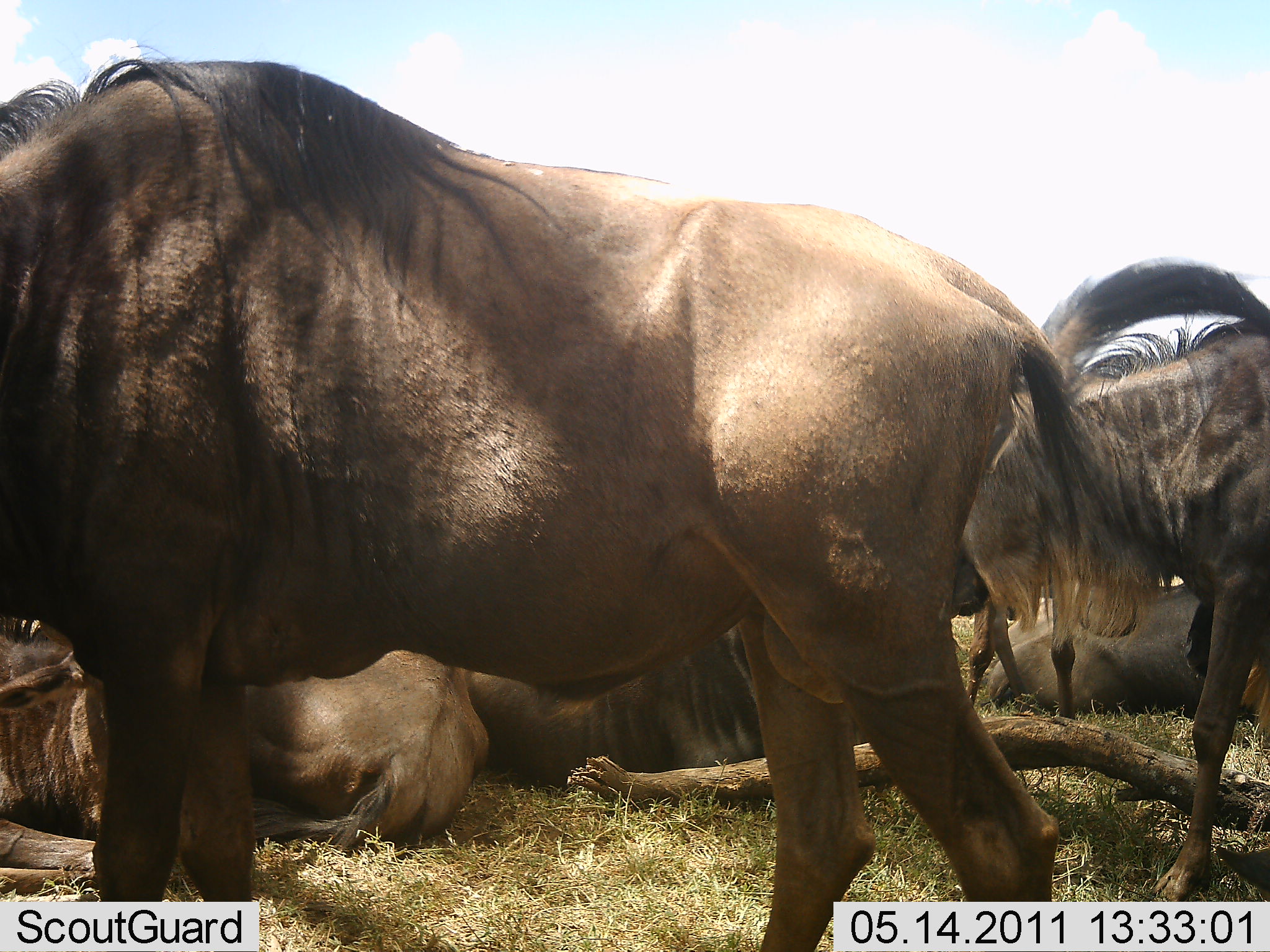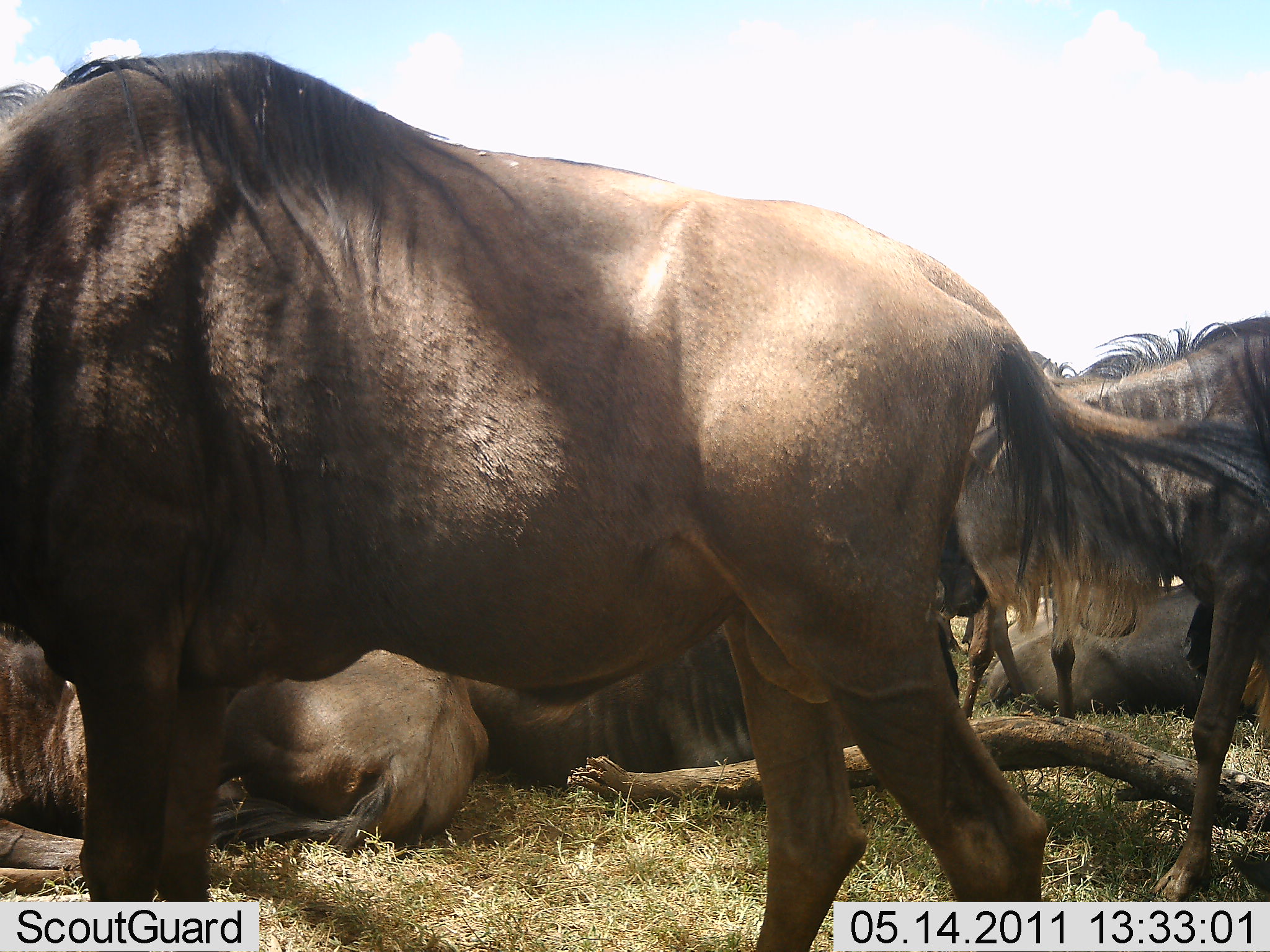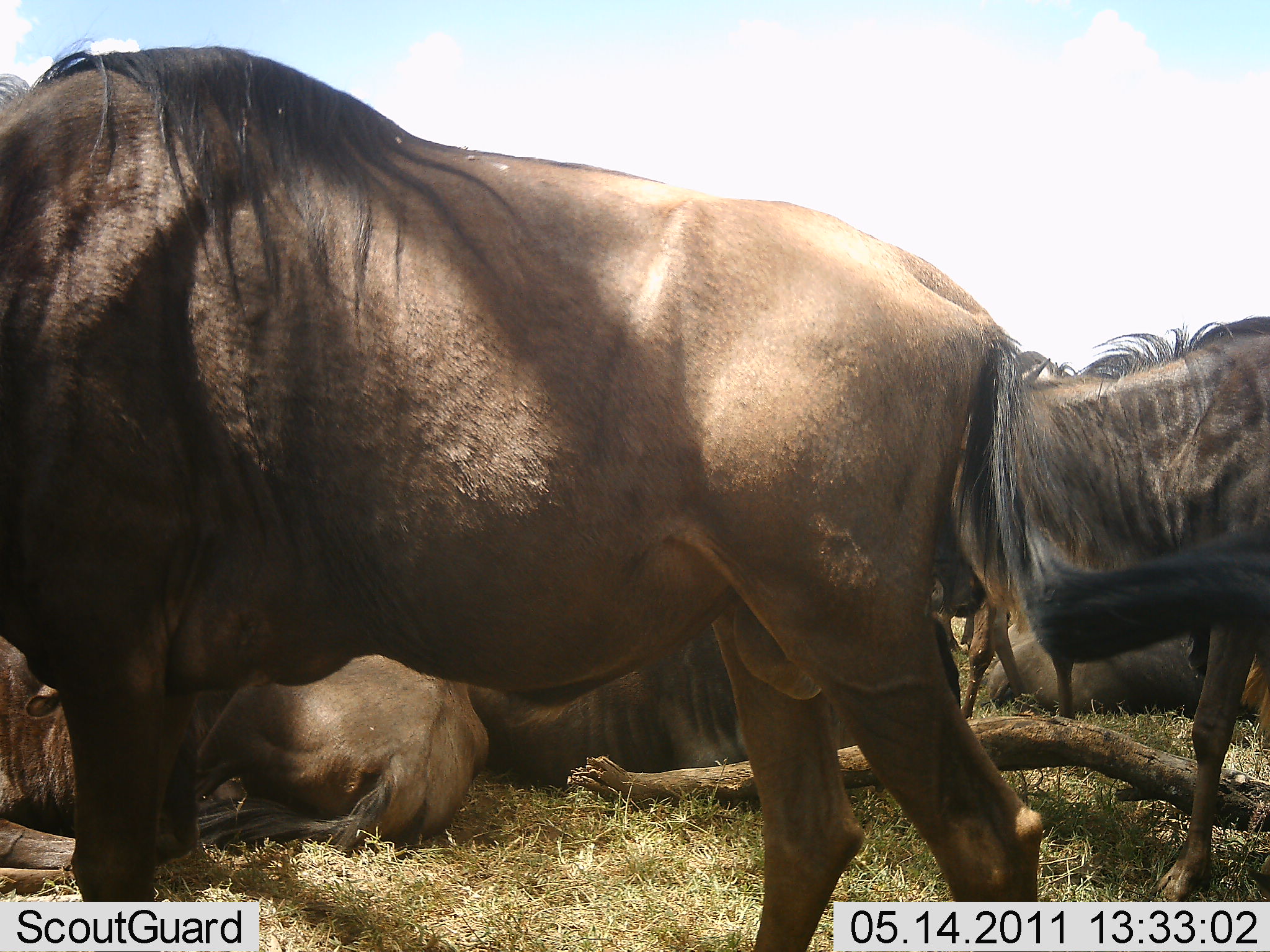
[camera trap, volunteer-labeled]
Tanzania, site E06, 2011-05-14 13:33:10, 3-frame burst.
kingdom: Animalia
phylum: Chordata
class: Mammalia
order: Artiodactyla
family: Bovidae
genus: Connochaetes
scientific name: Connochaetes taurinus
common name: blue wildebeest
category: wildebeest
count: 7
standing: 70%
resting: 90%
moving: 10%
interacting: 20%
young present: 0%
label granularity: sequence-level